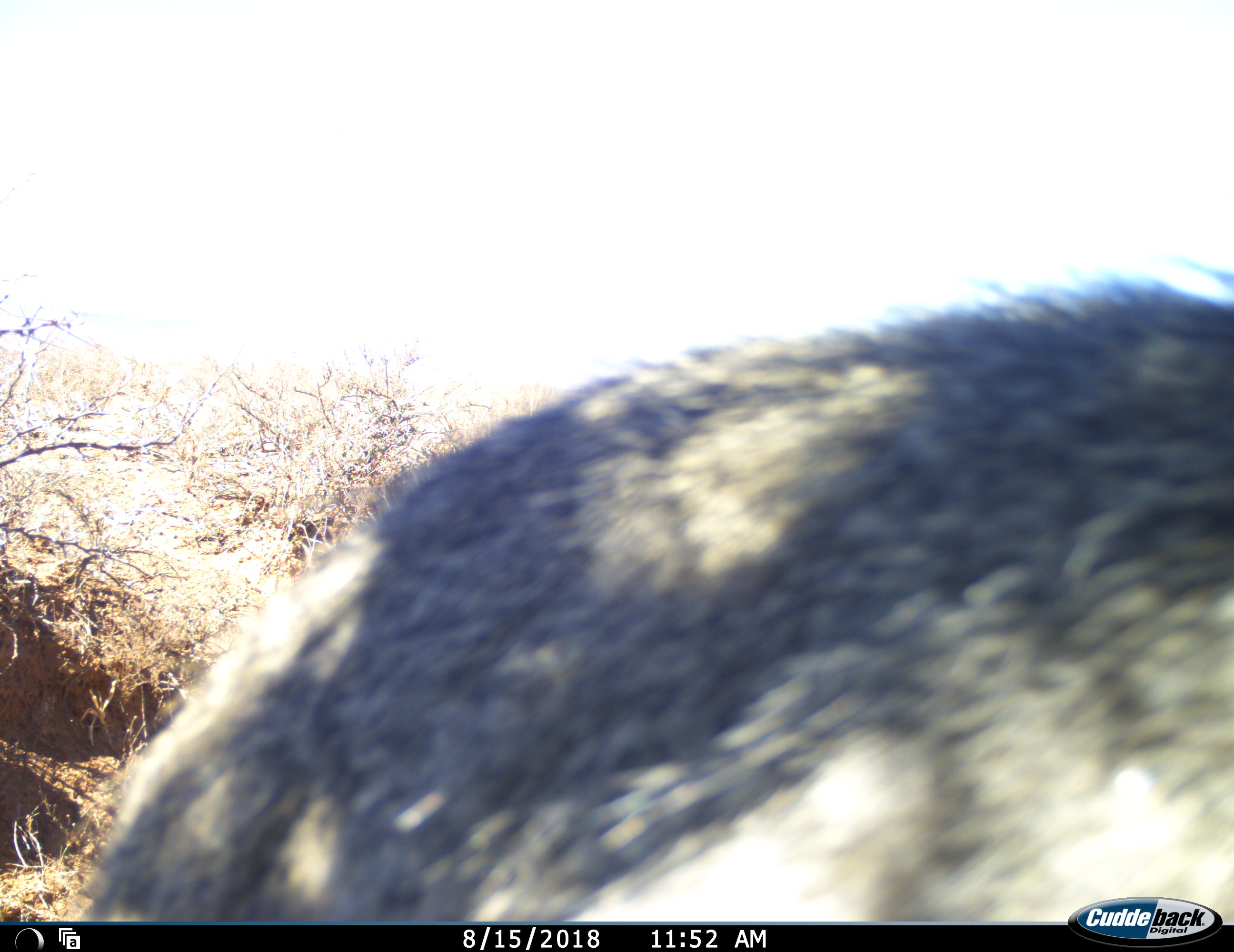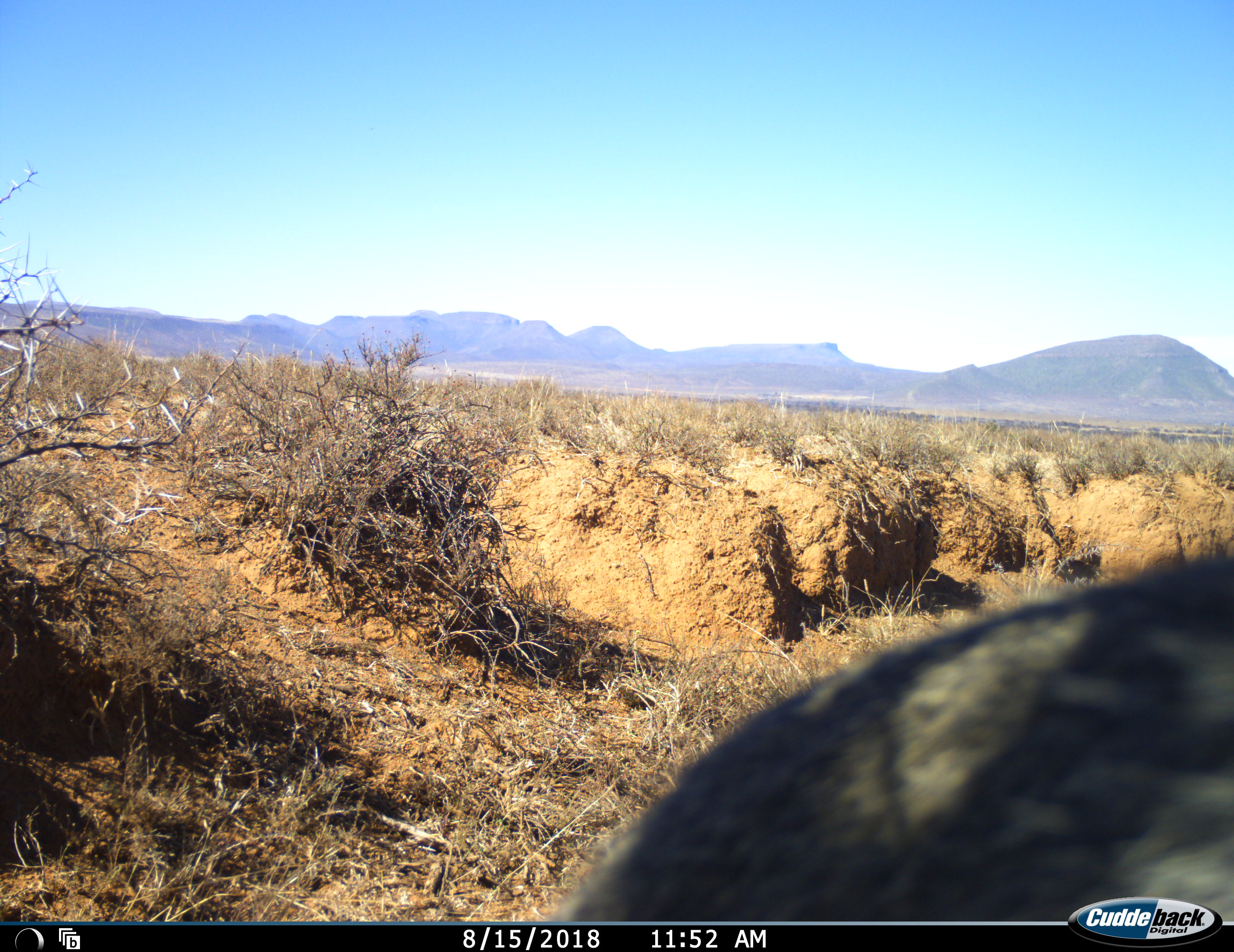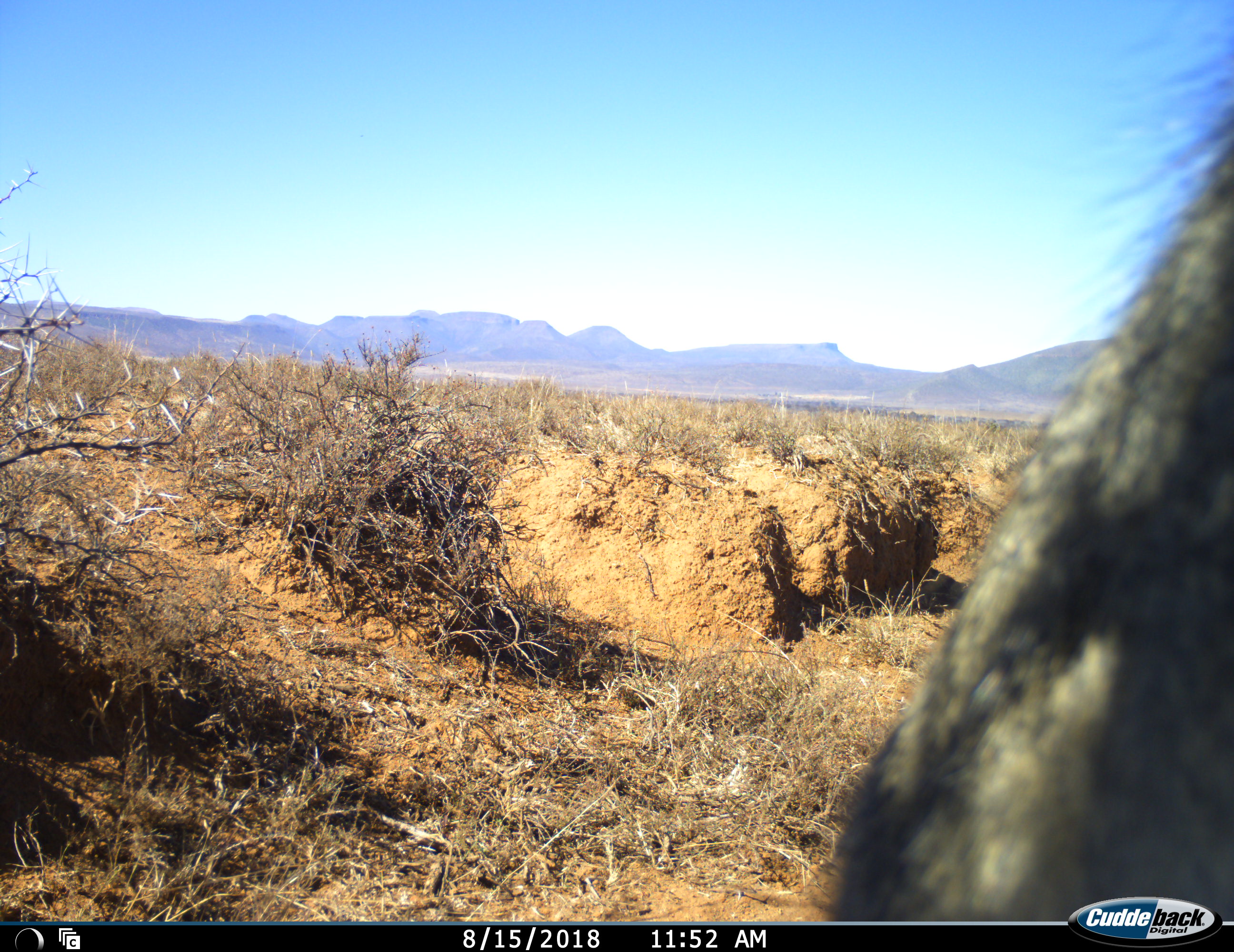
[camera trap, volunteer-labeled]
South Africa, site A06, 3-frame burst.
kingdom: Animalia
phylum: Chordata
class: Mammalia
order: Primates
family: Cercopithecidae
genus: Chlorocebus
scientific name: Chlorocebus pygerythrus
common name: vervet monkey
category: monkeyvervet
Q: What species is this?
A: Monkeyvervet (vervet monkey) (Chlorocebus pygerythrus).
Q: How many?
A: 1.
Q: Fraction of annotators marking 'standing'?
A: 0%.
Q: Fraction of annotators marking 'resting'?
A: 20%.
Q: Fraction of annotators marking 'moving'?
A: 80%.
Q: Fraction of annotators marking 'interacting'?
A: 0%.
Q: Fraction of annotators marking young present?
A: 0%.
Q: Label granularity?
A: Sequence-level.